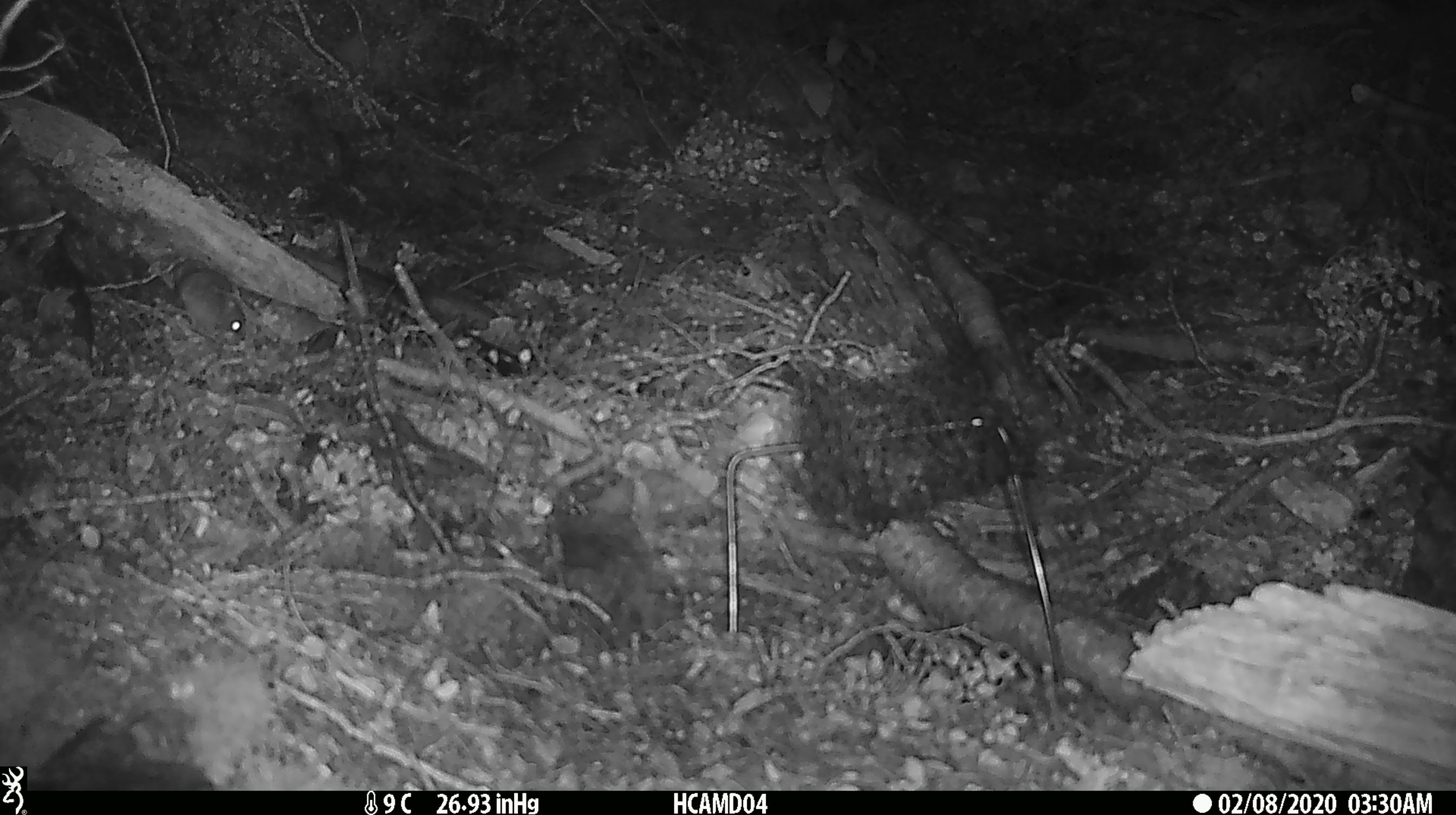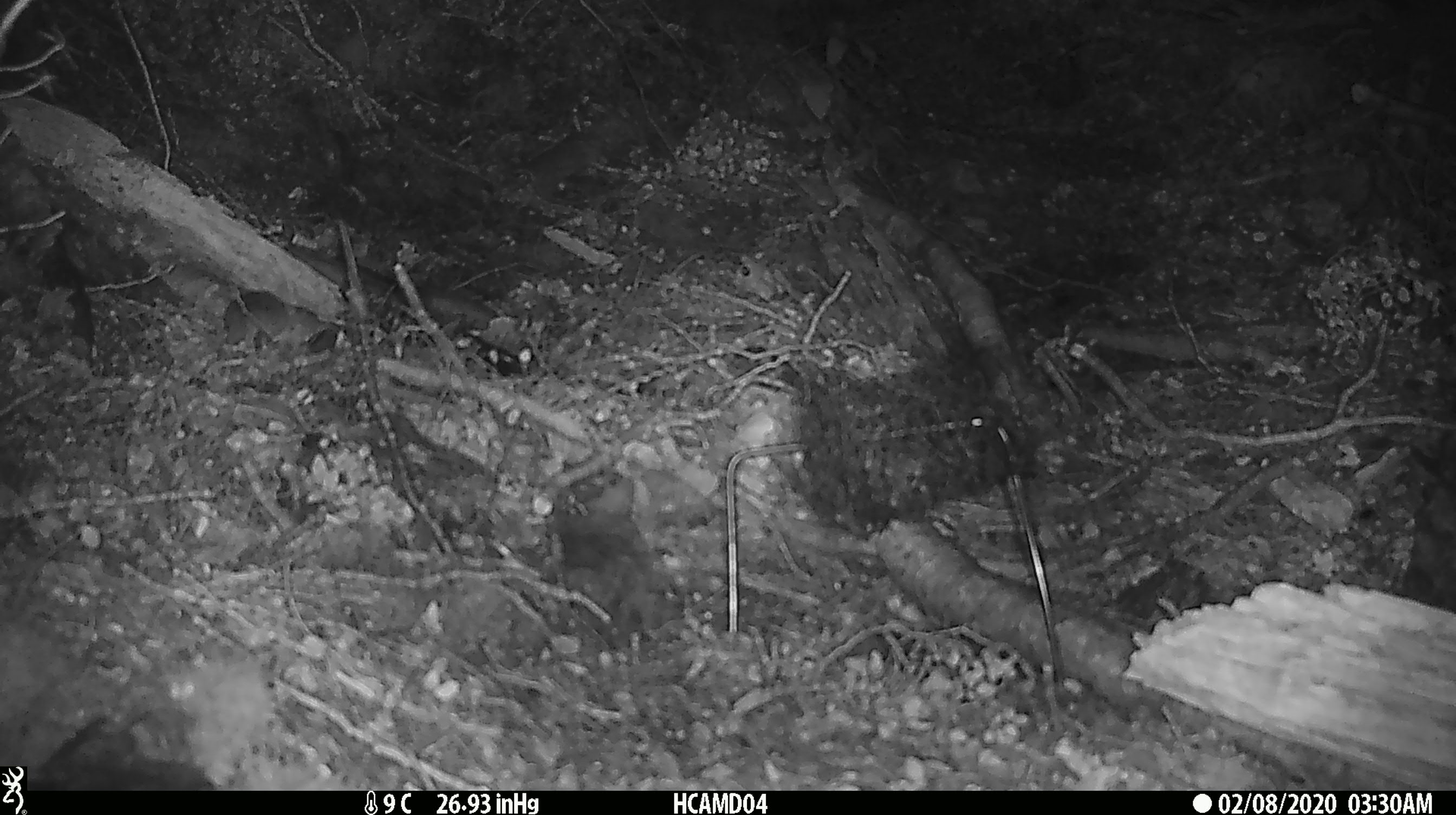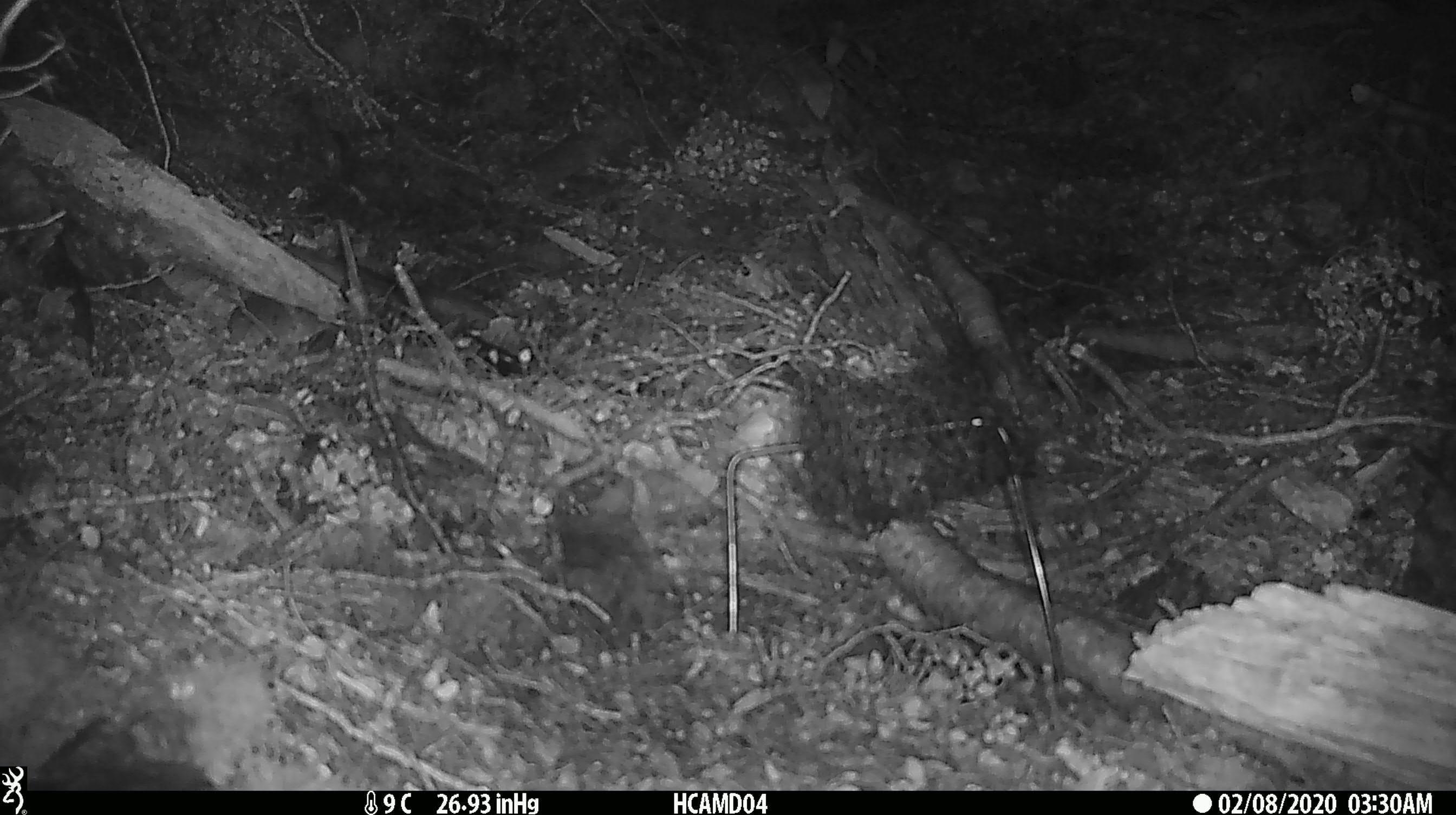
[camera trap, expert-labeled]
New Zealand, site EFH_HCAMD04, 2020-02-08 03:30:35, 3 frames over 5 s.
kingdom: Animalia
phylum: Chordata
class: Mammalia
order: Rodentia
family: Muridae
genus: Mus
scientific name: Mus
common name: mouse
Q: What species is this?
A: Mouse (Mus).